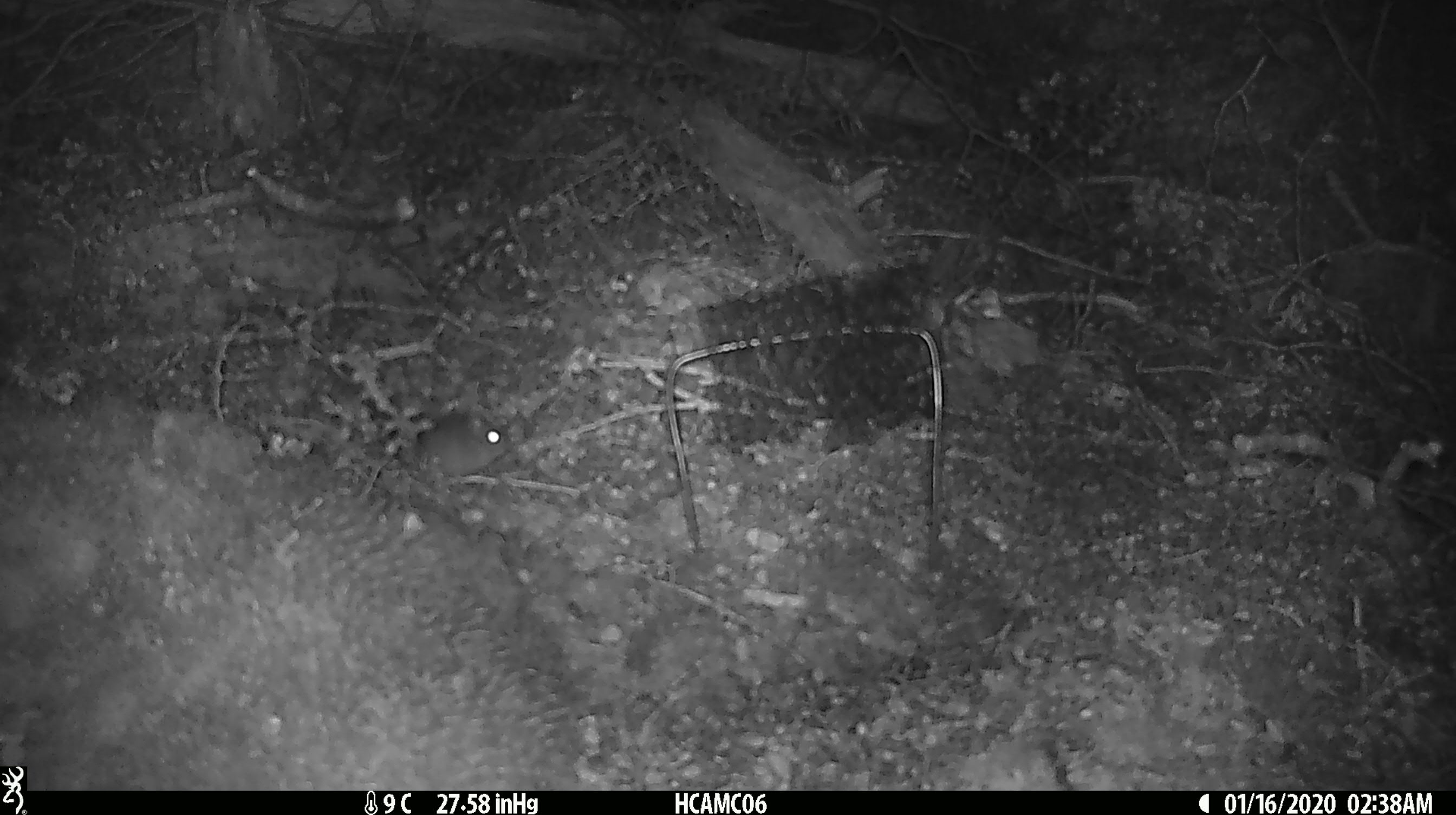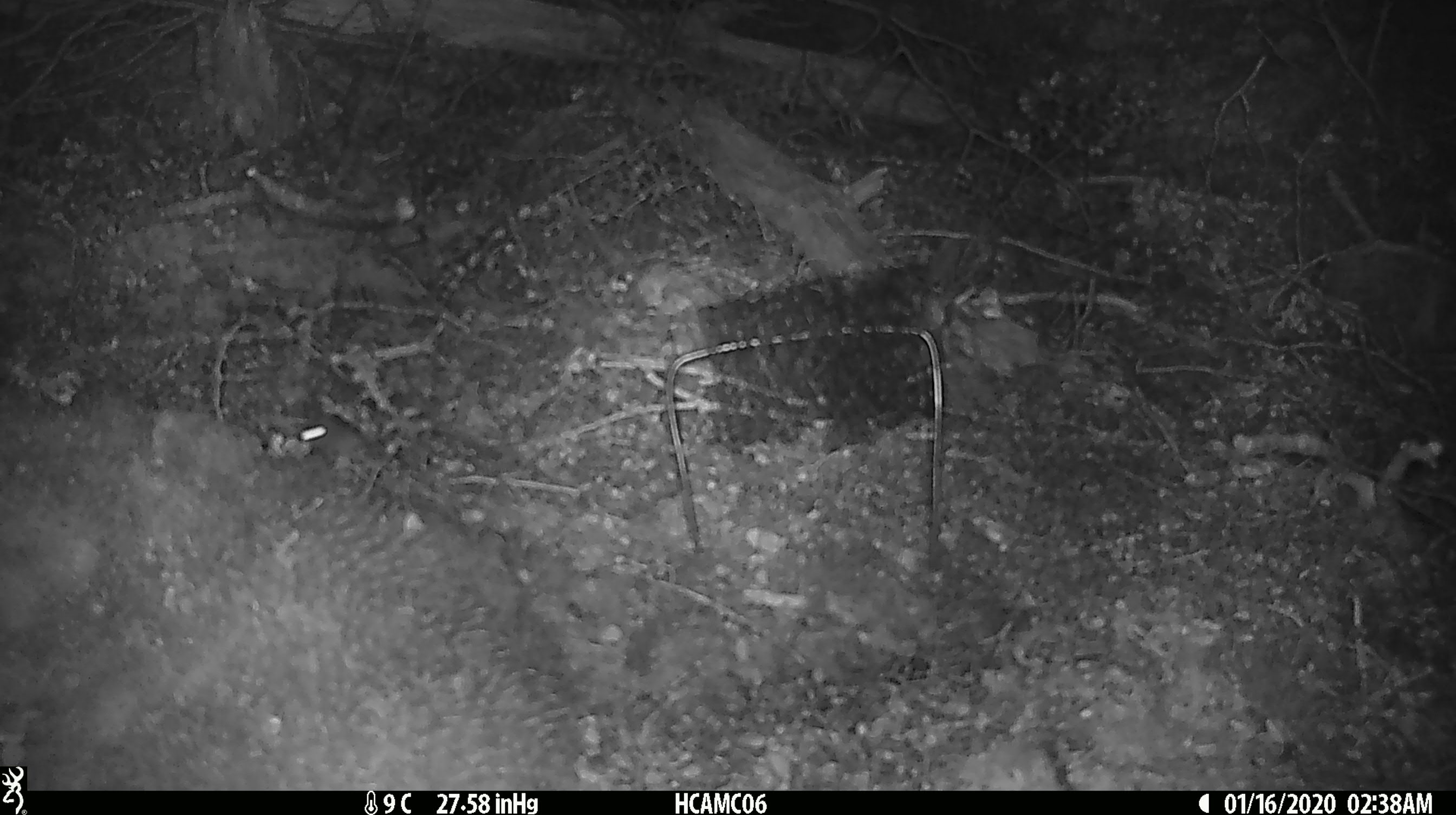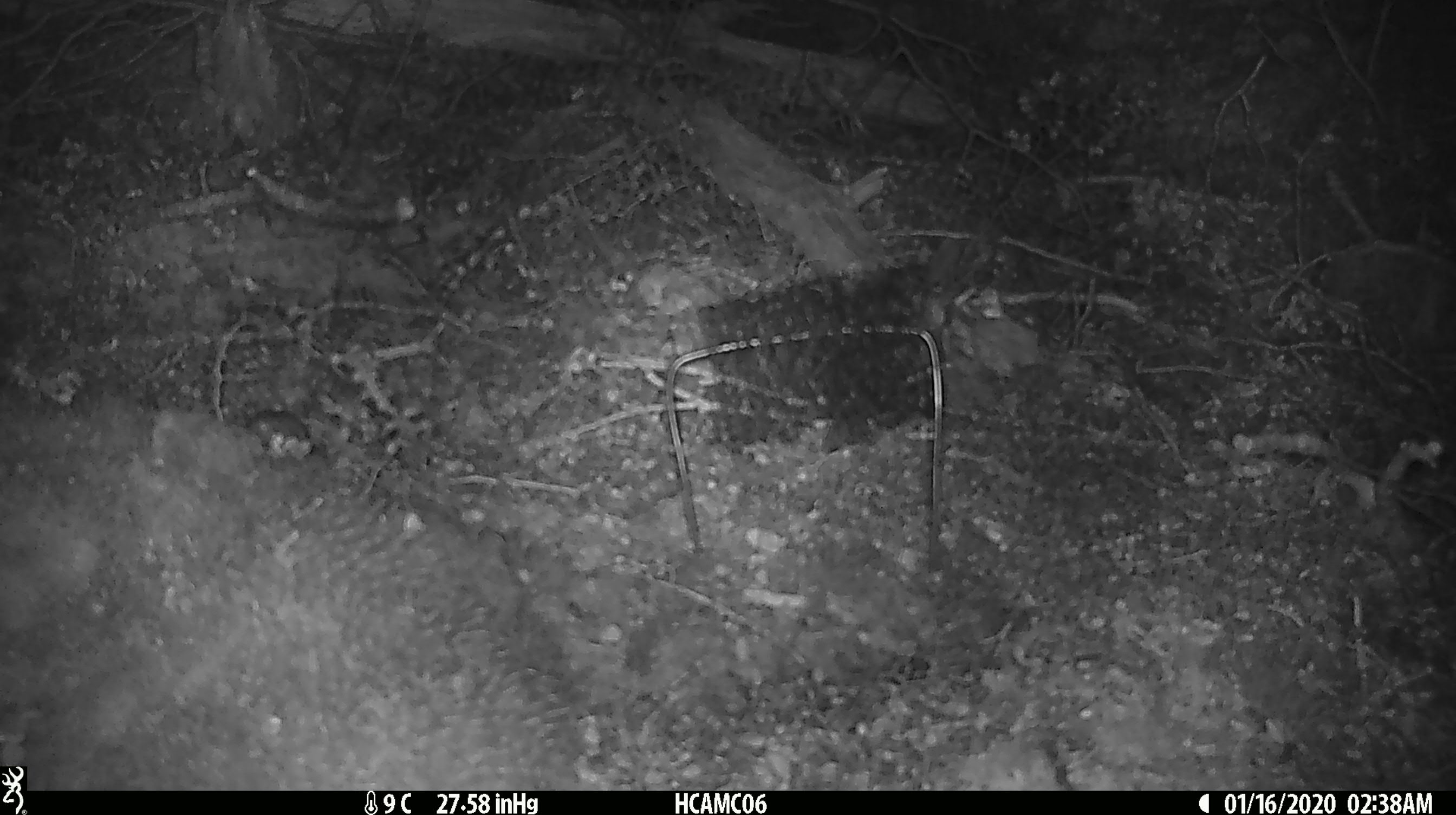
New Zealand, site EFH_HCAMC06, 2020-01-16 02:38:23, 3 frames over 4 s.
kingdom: Animalia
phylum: Chordata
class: Mammalia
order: Rodentia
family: Muridae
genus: Mus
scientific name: Mus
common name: mouse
Mouse (Mus).